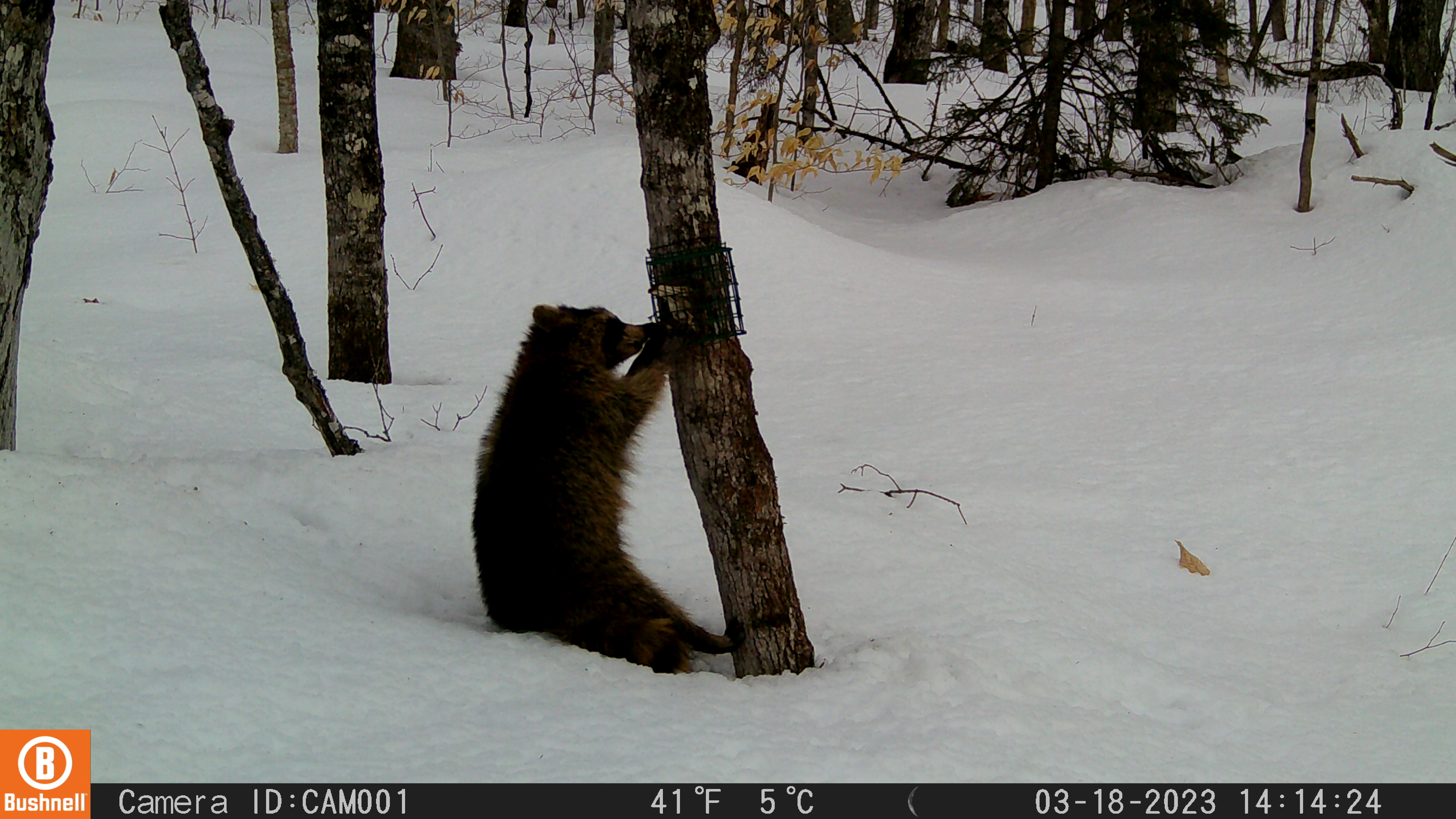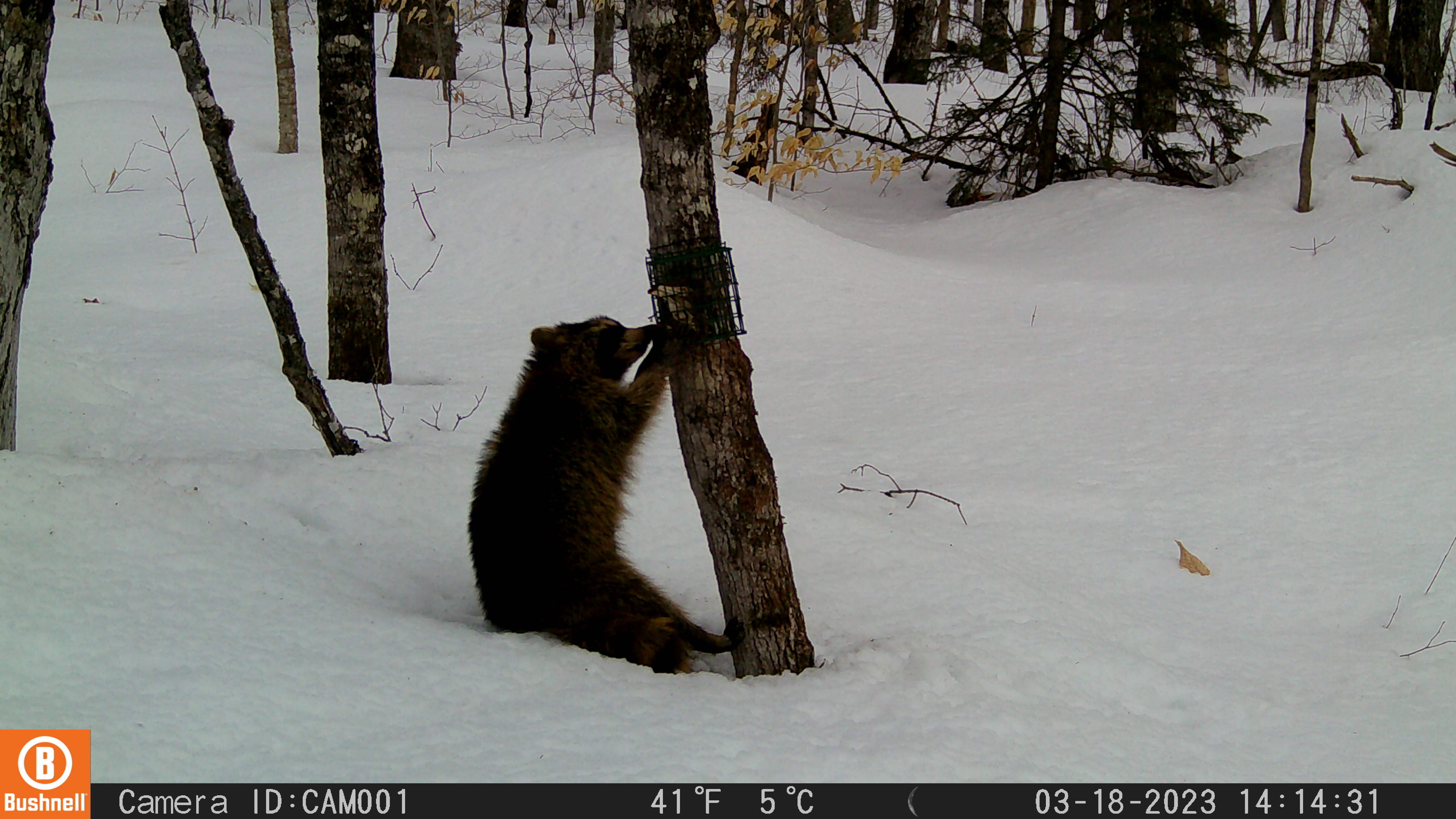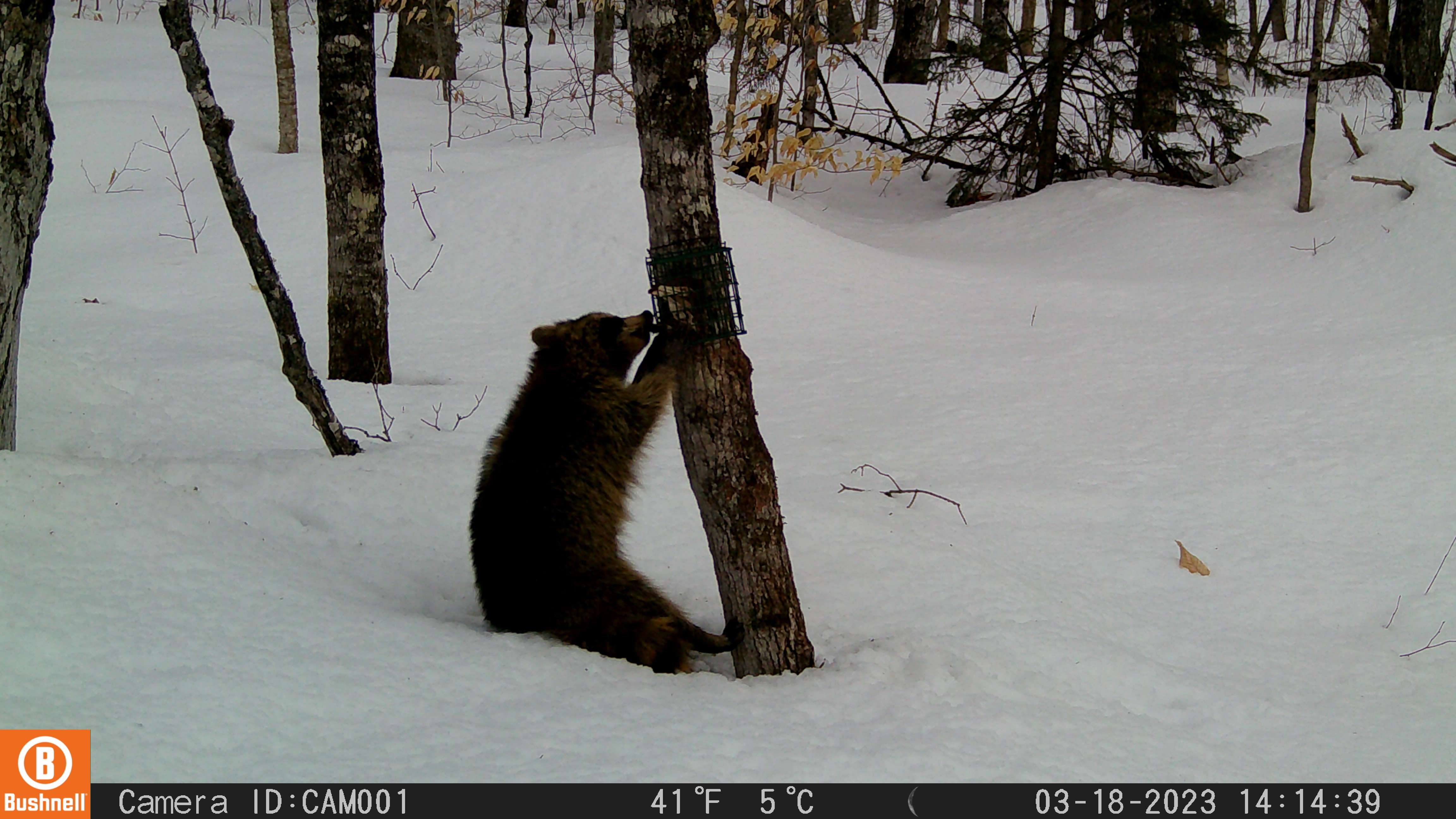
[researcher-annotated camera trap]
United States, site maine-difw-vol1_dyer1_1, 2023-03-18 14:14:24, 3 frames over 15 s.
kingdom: Animalia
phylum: Chordata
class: Mammalia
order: Carnivora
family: Procyonidae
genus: Procyon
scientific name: Procyon lotor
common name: raccoon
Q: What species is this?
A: Raccoon (Procyon lotor).